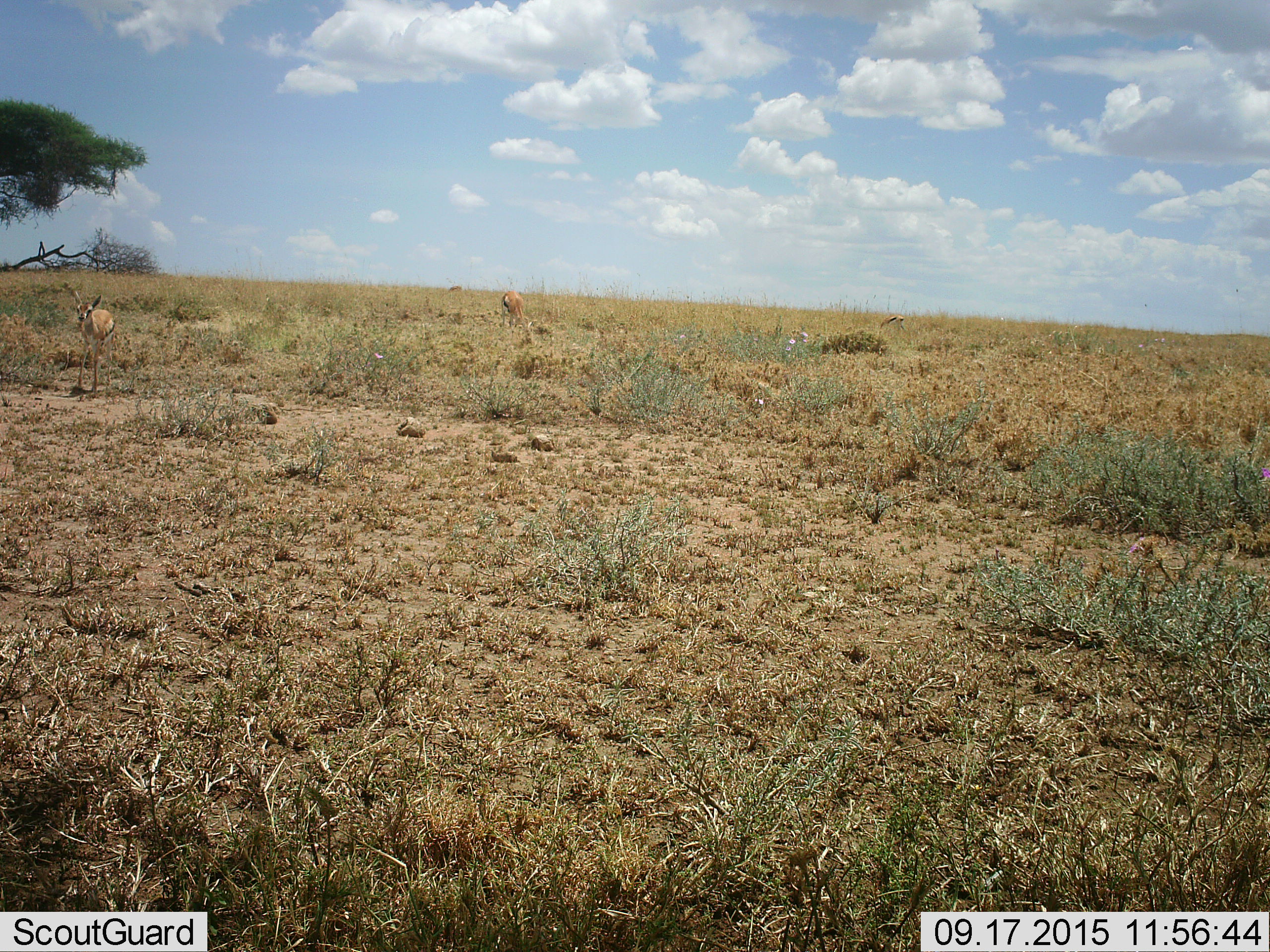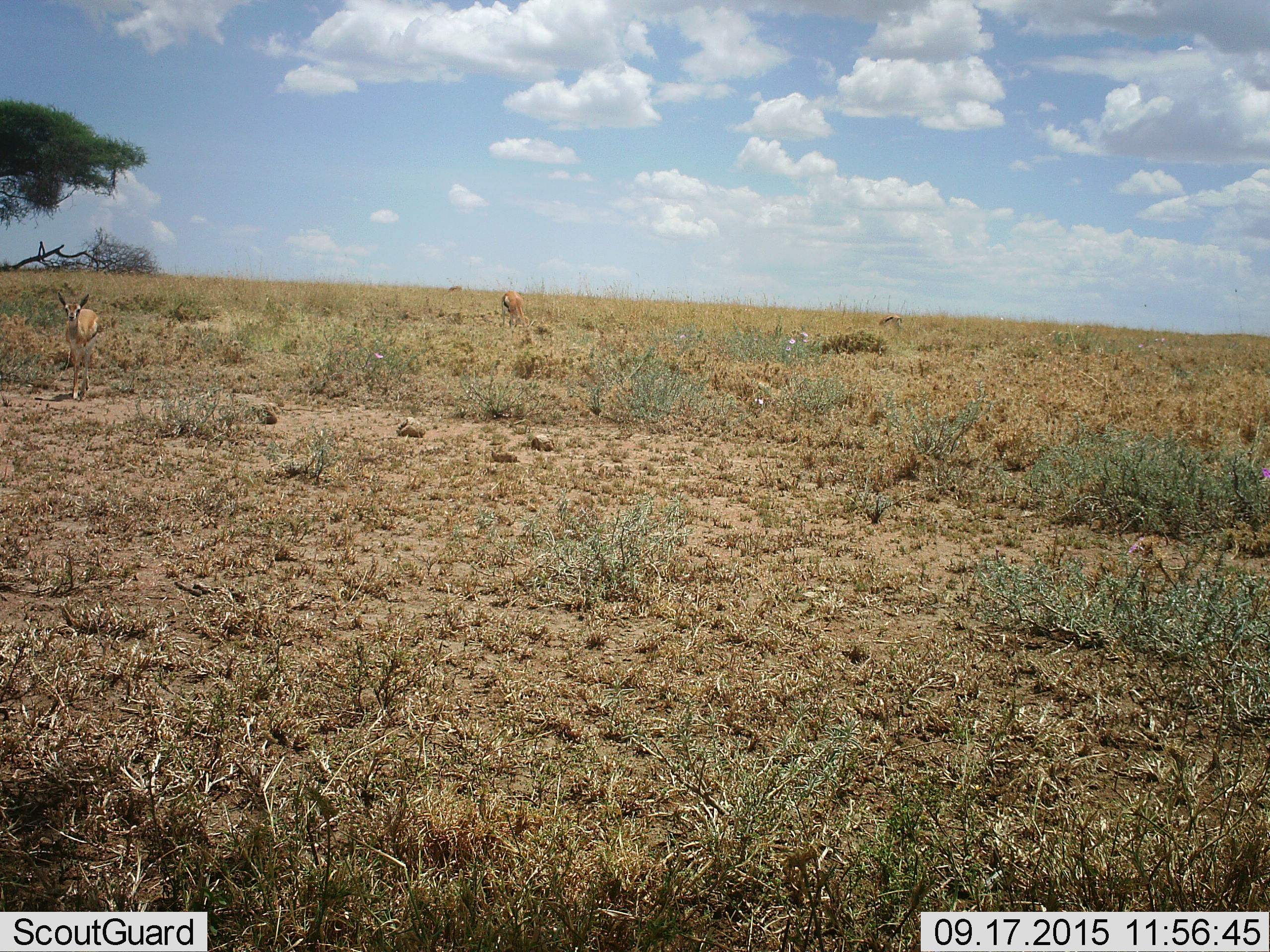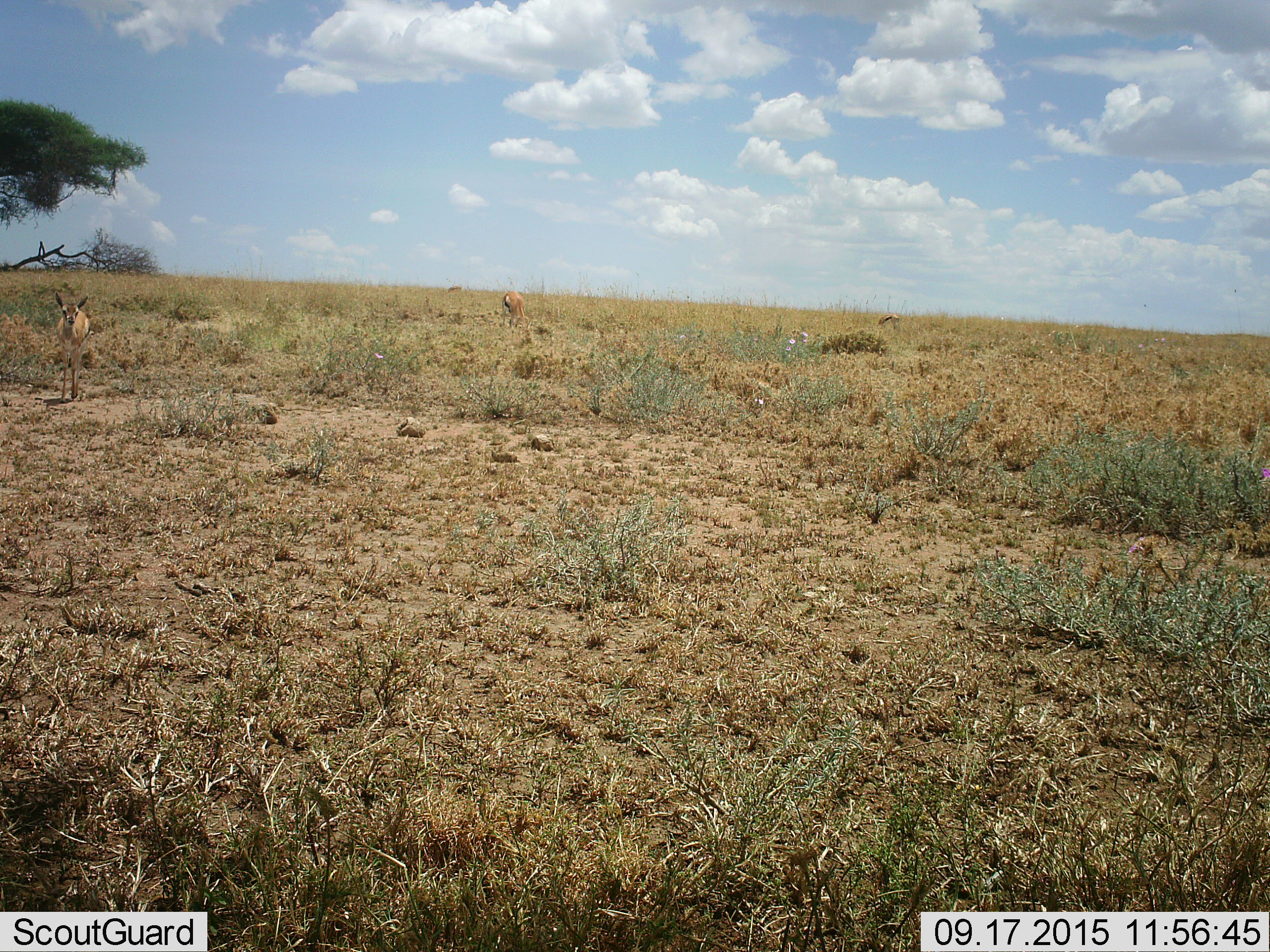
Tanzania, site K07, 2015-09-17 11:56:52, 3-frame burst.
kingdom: Animalia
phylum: Chordata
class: Mammalia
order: Artiodactyla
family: Bovidae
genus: Eudorcas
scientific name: Eudorcas thomsonii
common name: thomson's gazelle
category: gazellethomsons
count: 3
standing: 78%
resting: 0%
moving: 33%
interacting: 0%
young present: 11%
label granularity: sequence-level